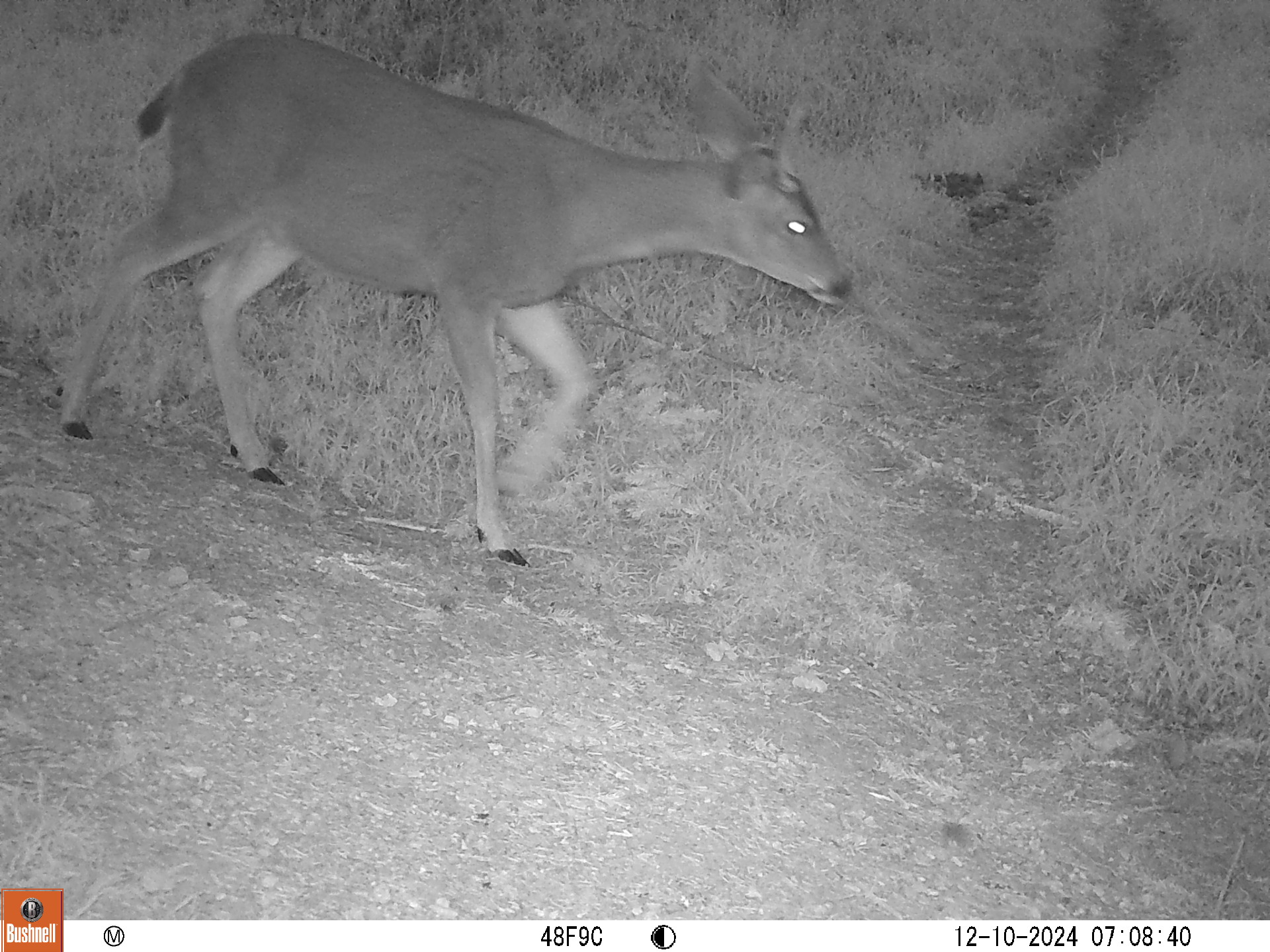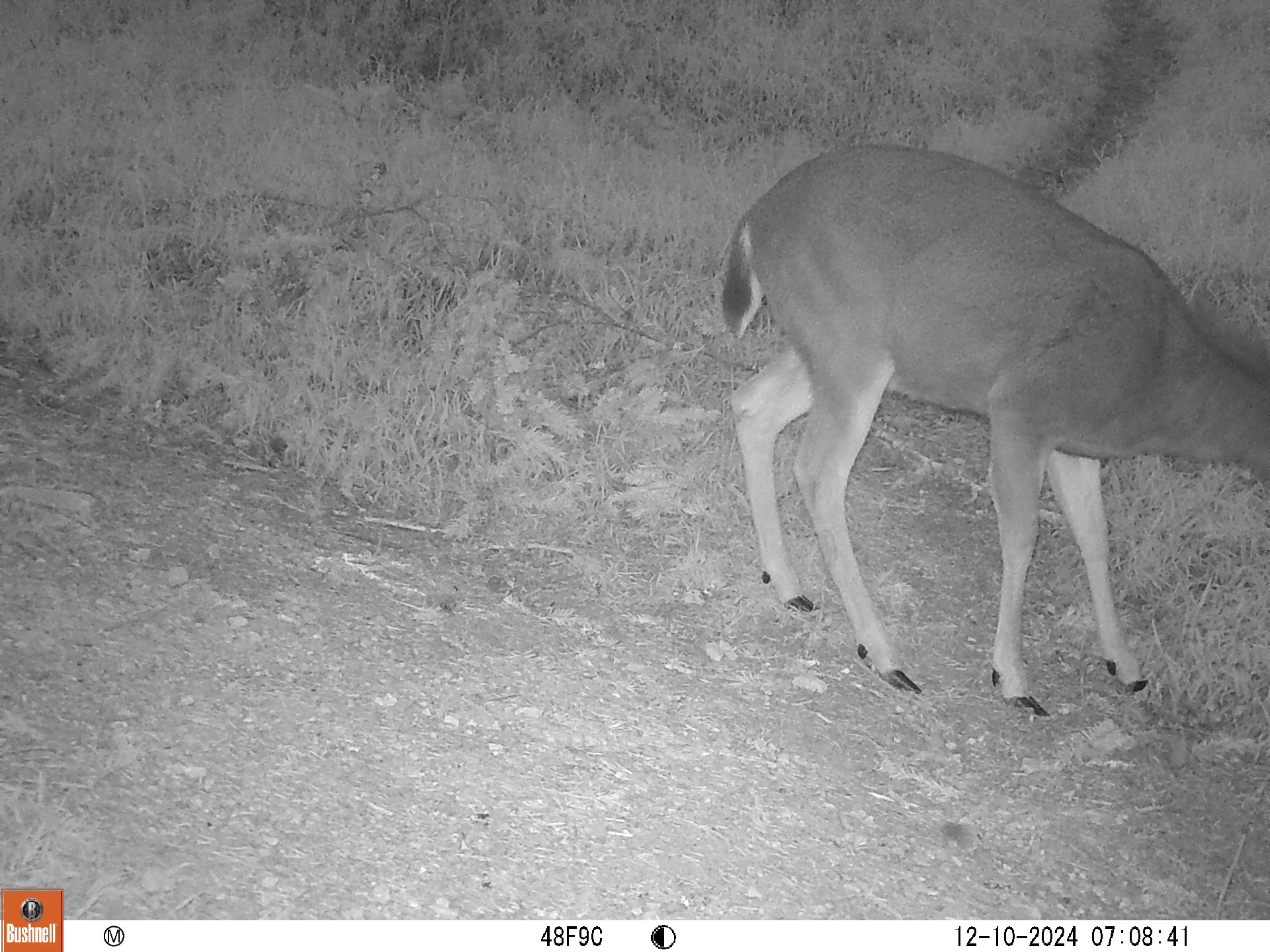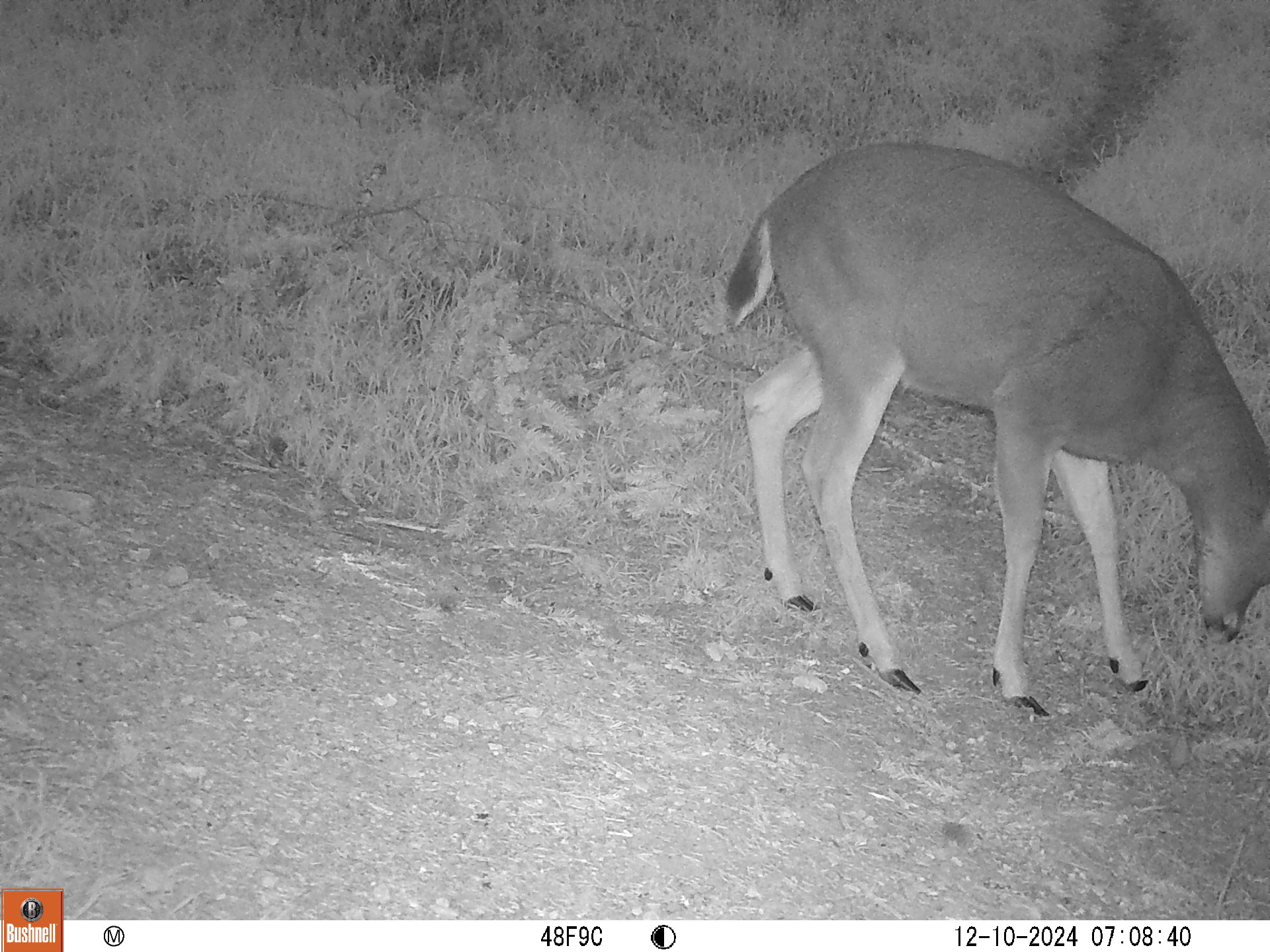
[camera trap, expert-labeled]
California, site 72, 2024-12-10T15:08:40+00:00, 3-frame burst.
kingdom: Animalia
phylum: Chordata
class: Mammalia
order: Artiodactyla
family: Cervidae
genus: Odocoileus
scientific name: Odocoileus hemionus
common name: mule deer